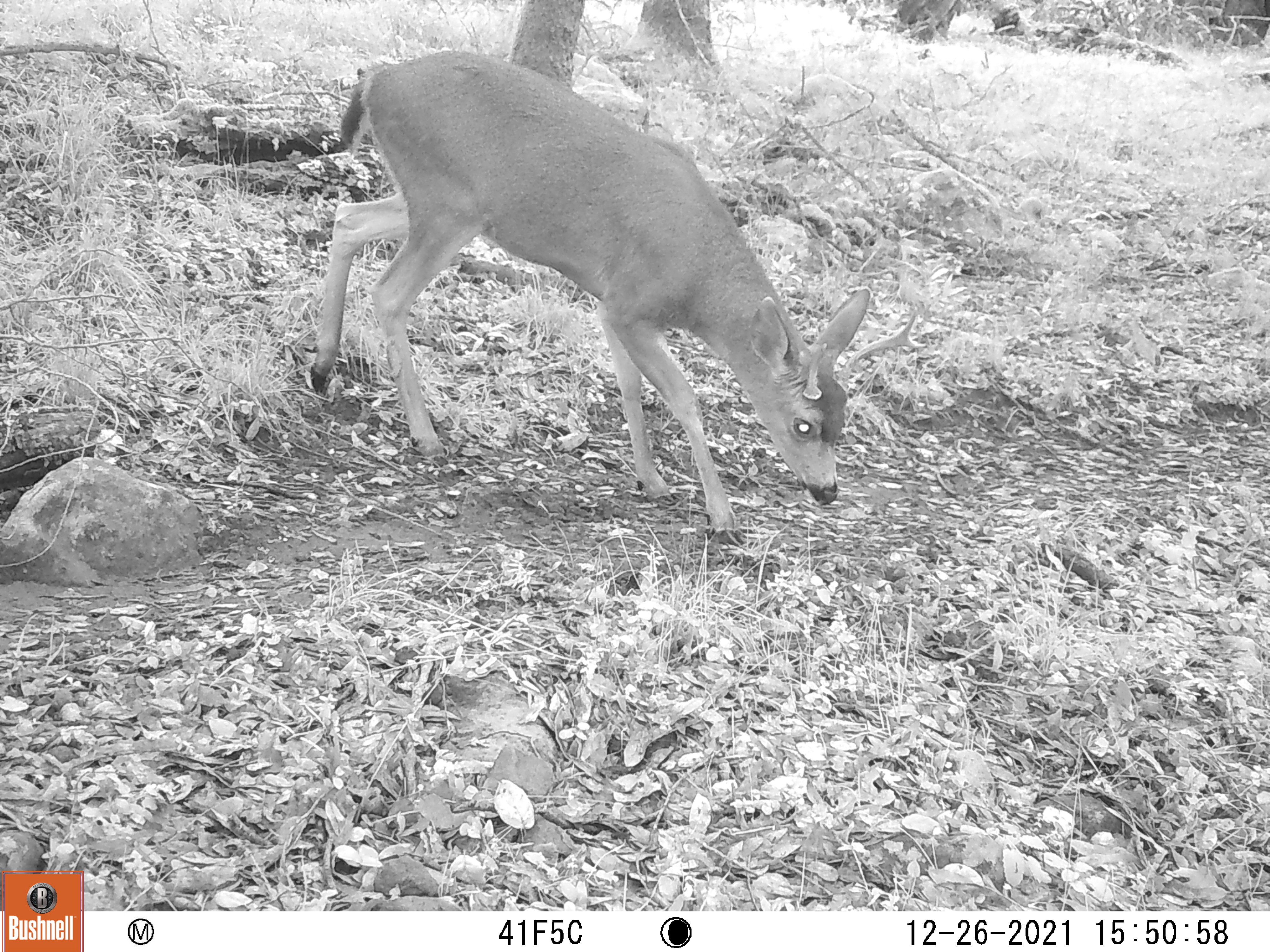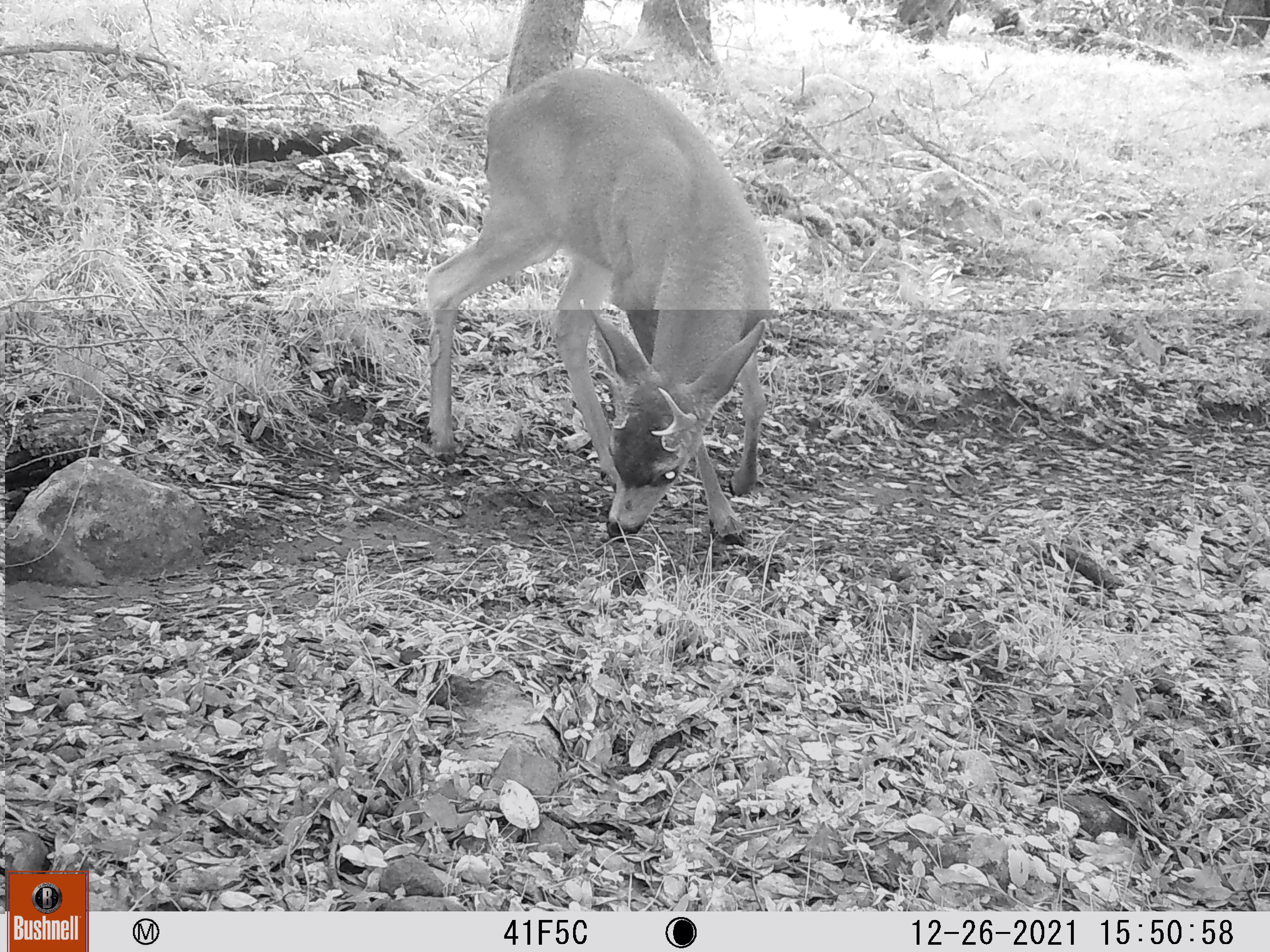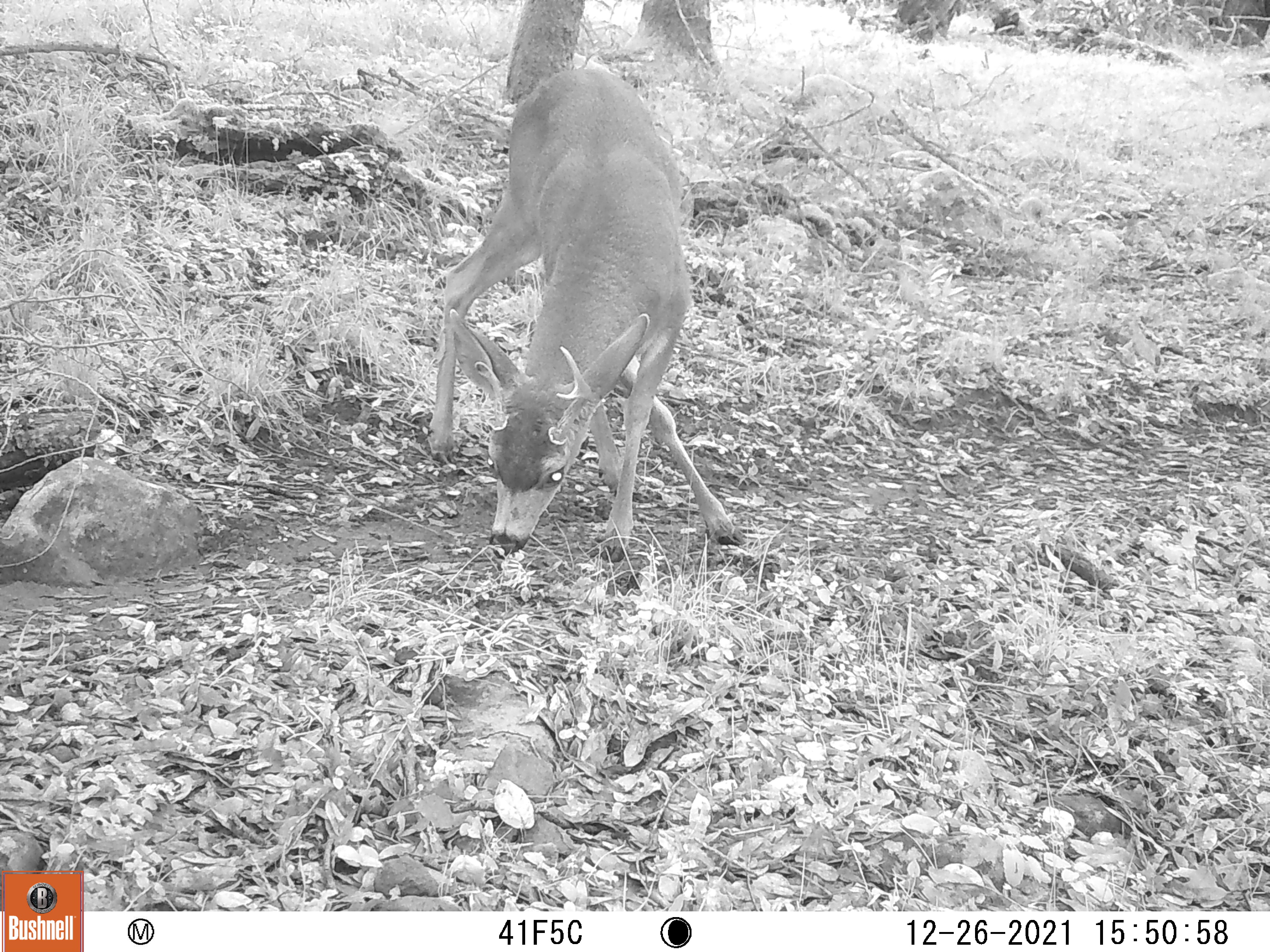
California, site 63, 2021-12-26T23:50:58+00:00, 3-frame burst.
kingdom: Animalia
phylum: Chordata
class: Mammalia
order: Artiodactyla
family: Cervidae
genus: Odocoileus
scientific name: Odocoileus hemionus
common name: mule deer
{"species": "mule deer (Odocoileus hemionus)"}